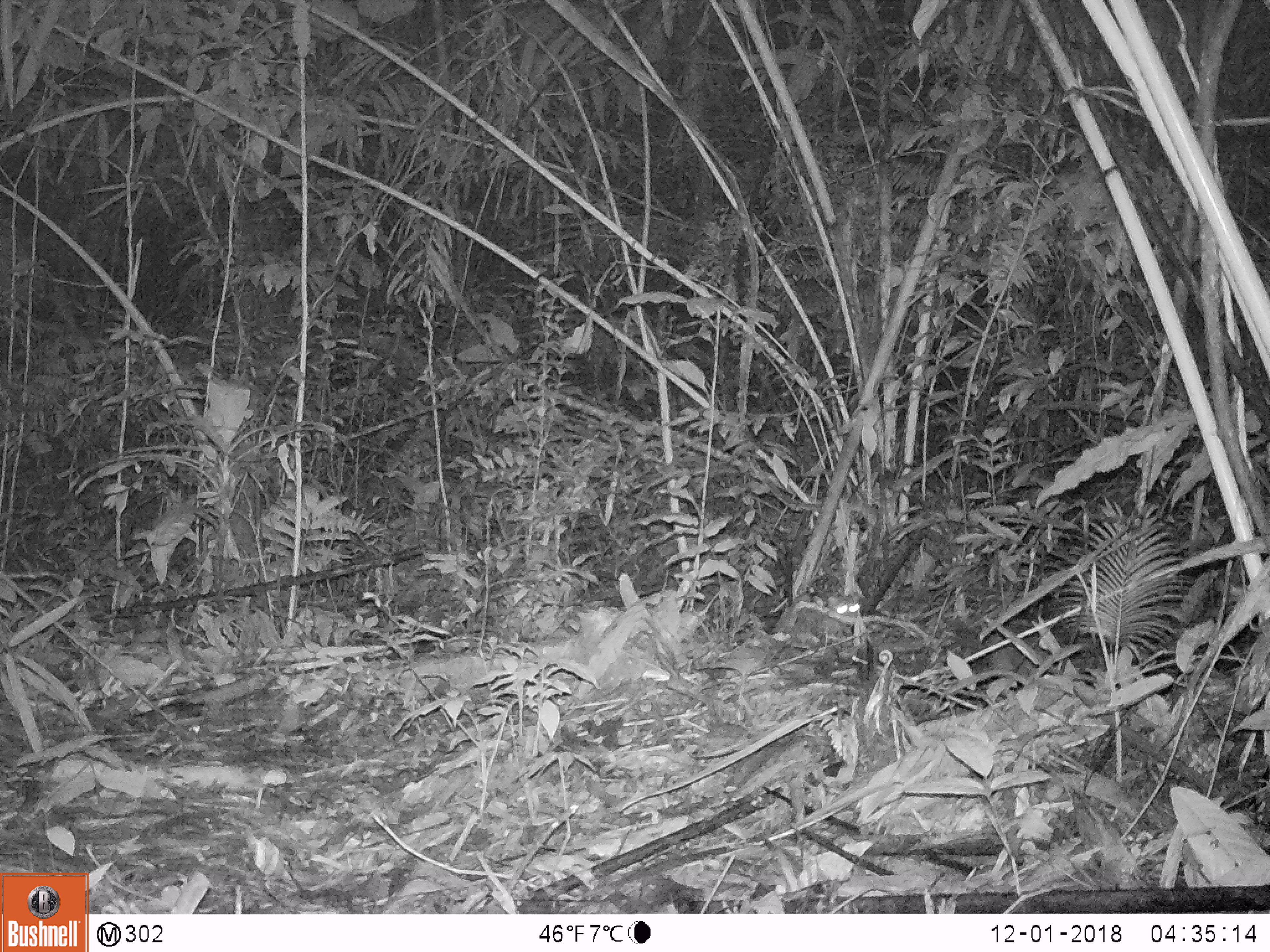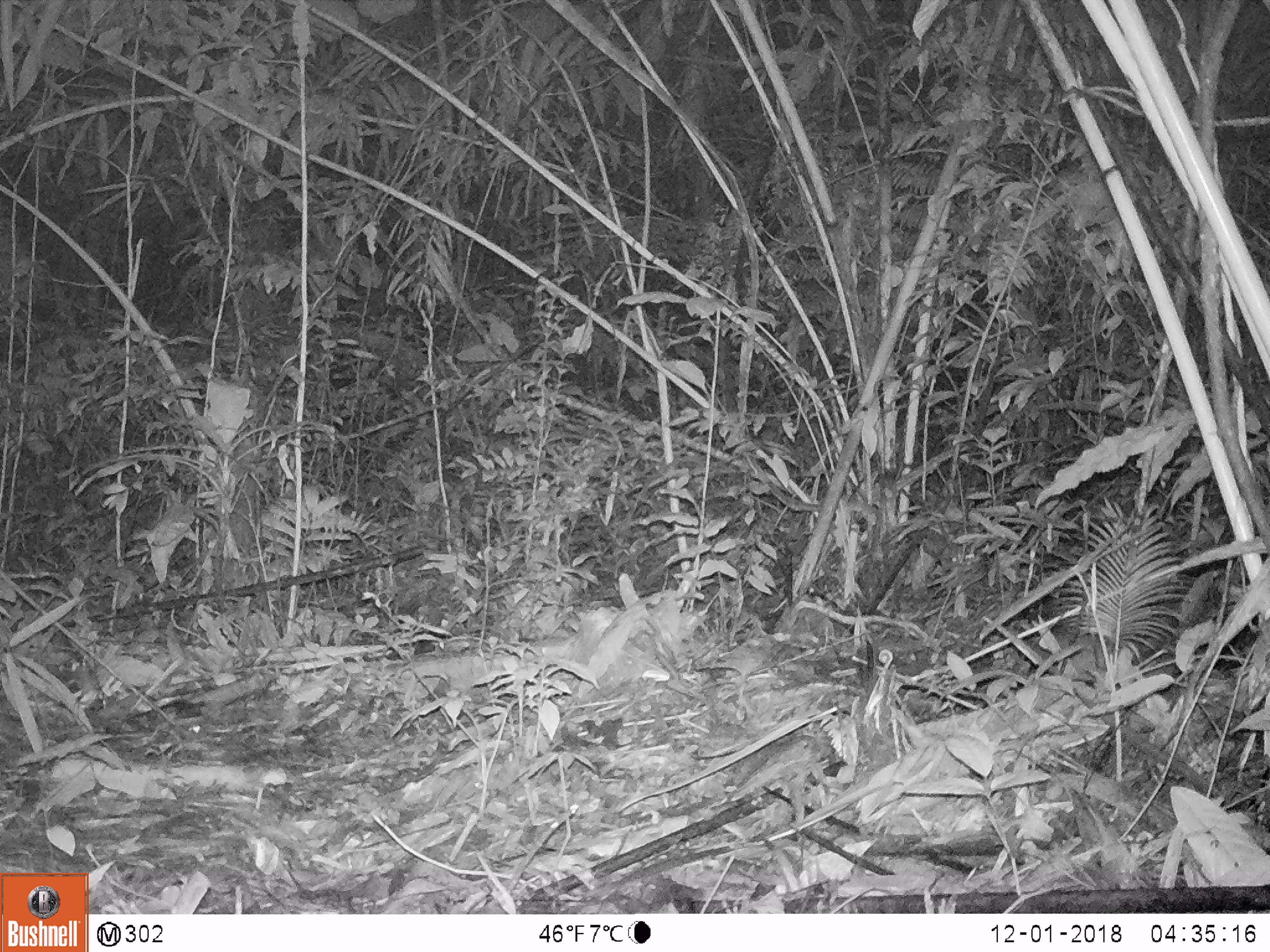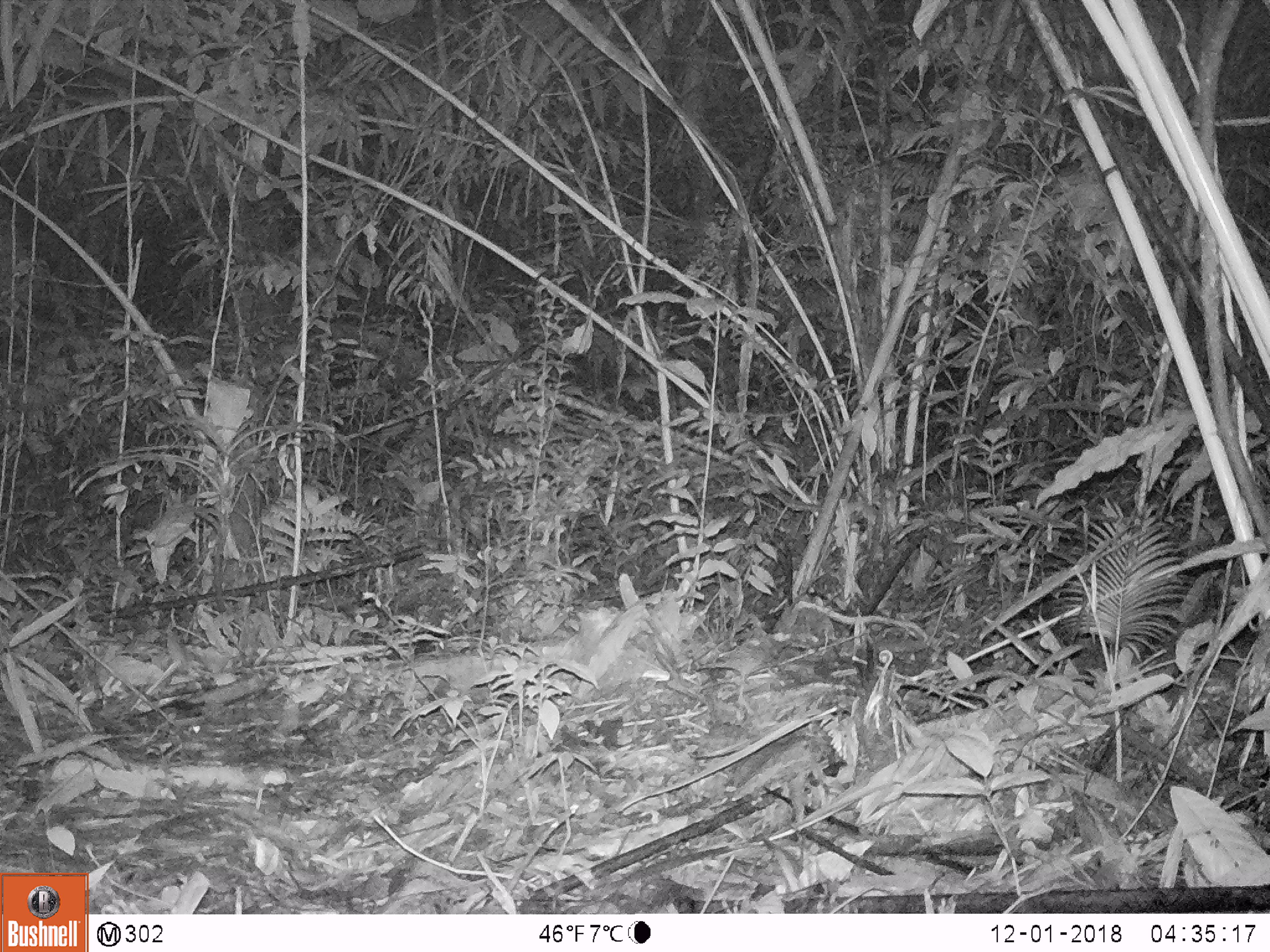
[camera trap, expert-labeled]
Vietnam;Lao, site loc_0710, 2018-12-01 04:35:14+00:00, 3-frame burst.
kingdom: Animalia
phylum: Chordata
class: Mammalia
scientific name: Mammalia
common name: mammal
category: unidentified small mammal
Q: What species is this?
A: Unidentified small mammal (mammal) (Mammalia).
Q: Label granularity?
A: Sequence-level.